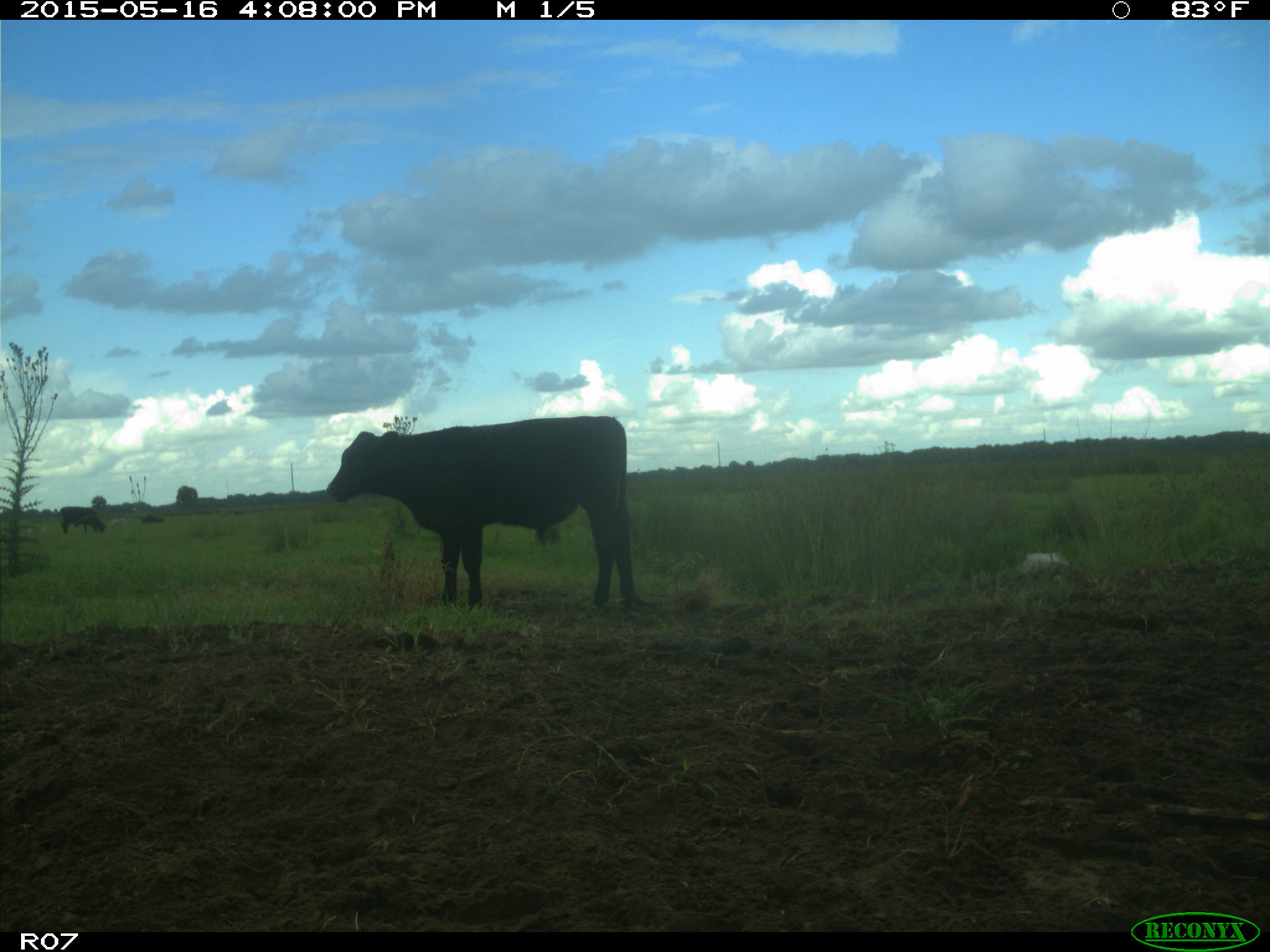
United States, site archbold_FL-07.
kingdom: Animalia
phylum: Chordata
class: Mammalia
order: Artiodactyla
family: Bovidae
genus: Bos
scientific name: Bos taurus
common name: domestic cow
Bos taurus (domestic cow).